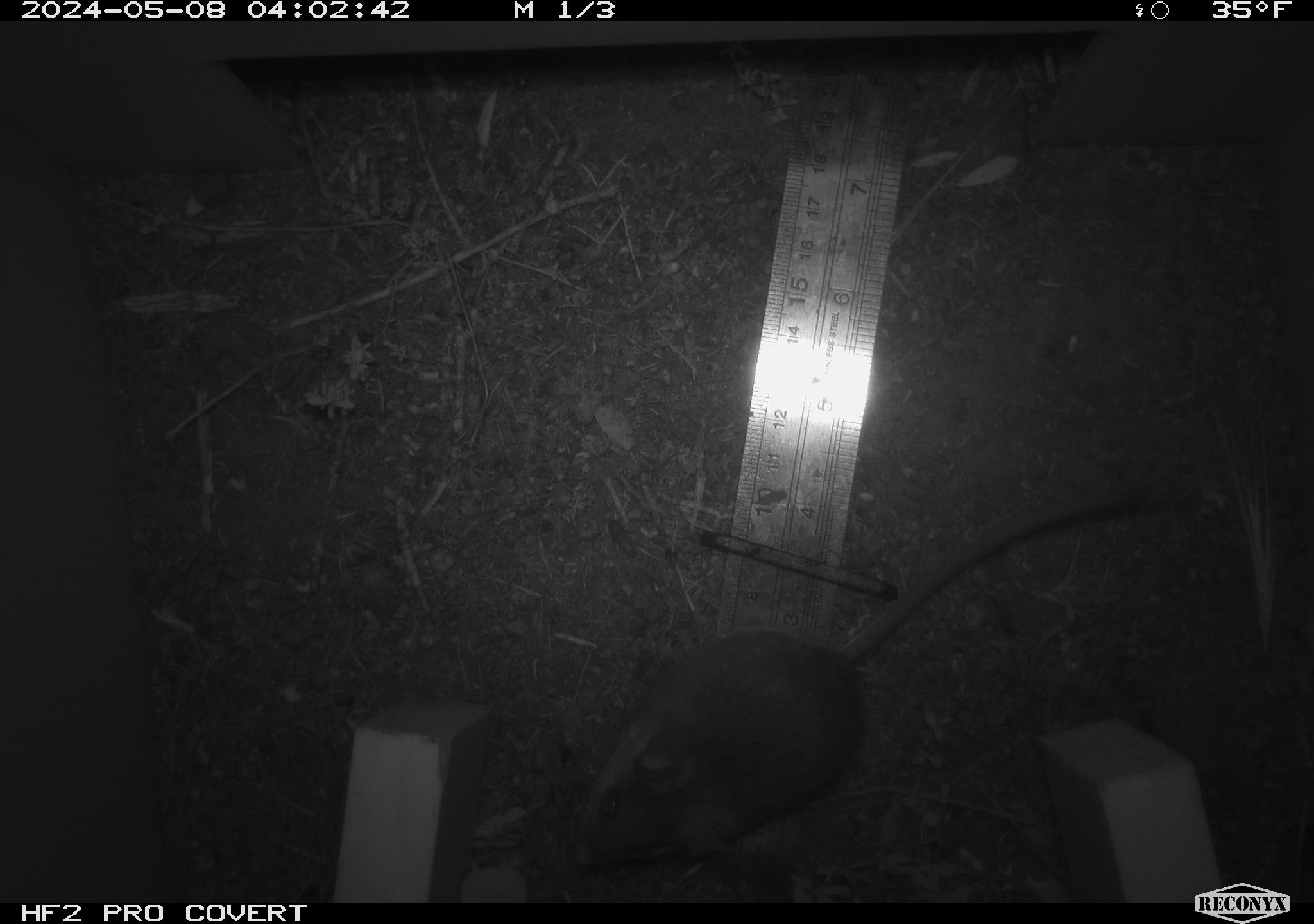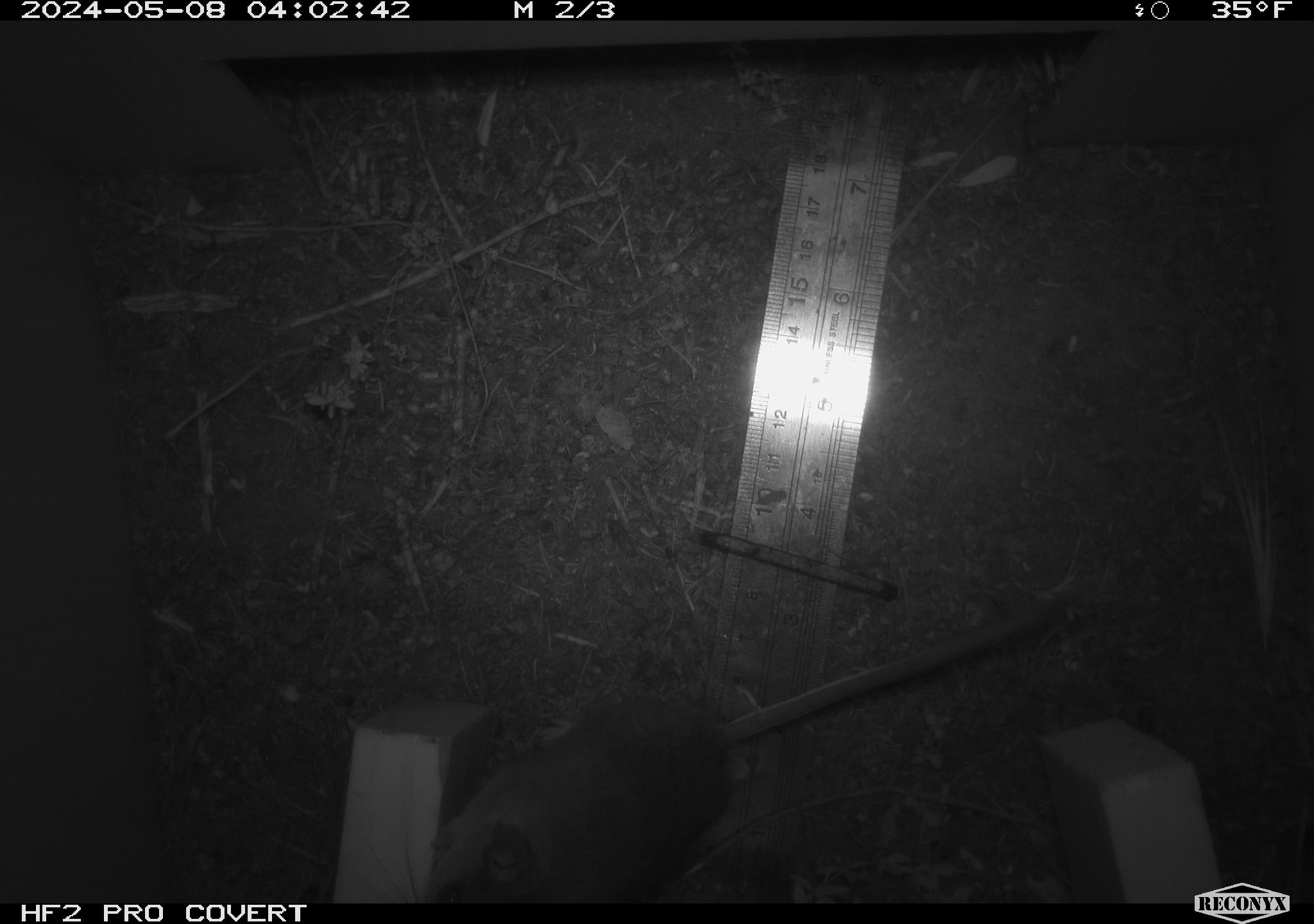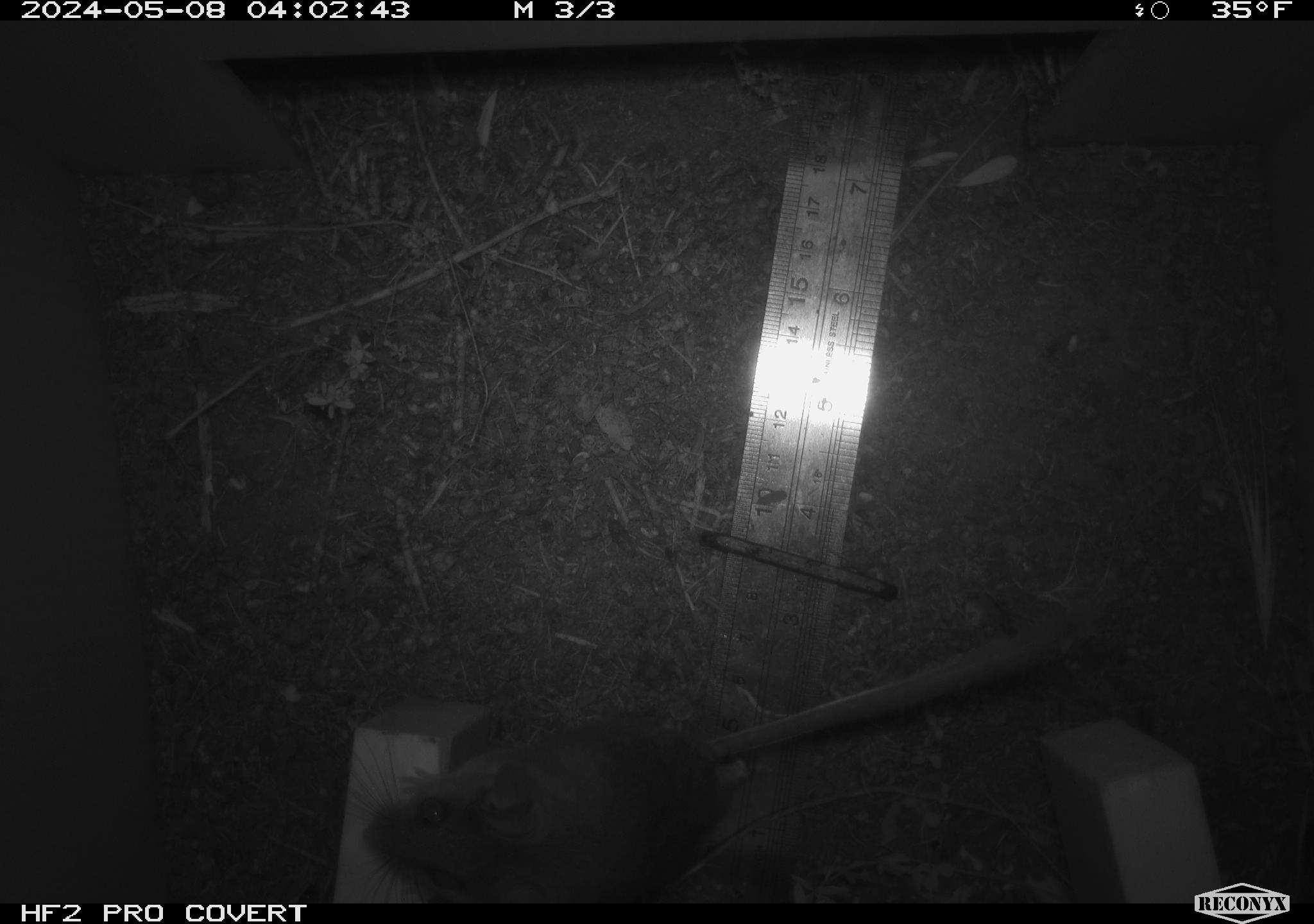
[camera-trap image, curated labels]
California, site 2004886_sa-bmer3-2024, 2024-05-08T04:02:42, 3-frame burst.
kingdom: Animalia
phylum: Chordata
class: Mammalia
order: Rodentia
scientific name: Rodentia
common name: mouse species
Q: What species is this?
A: Mouse species (Rodentia).